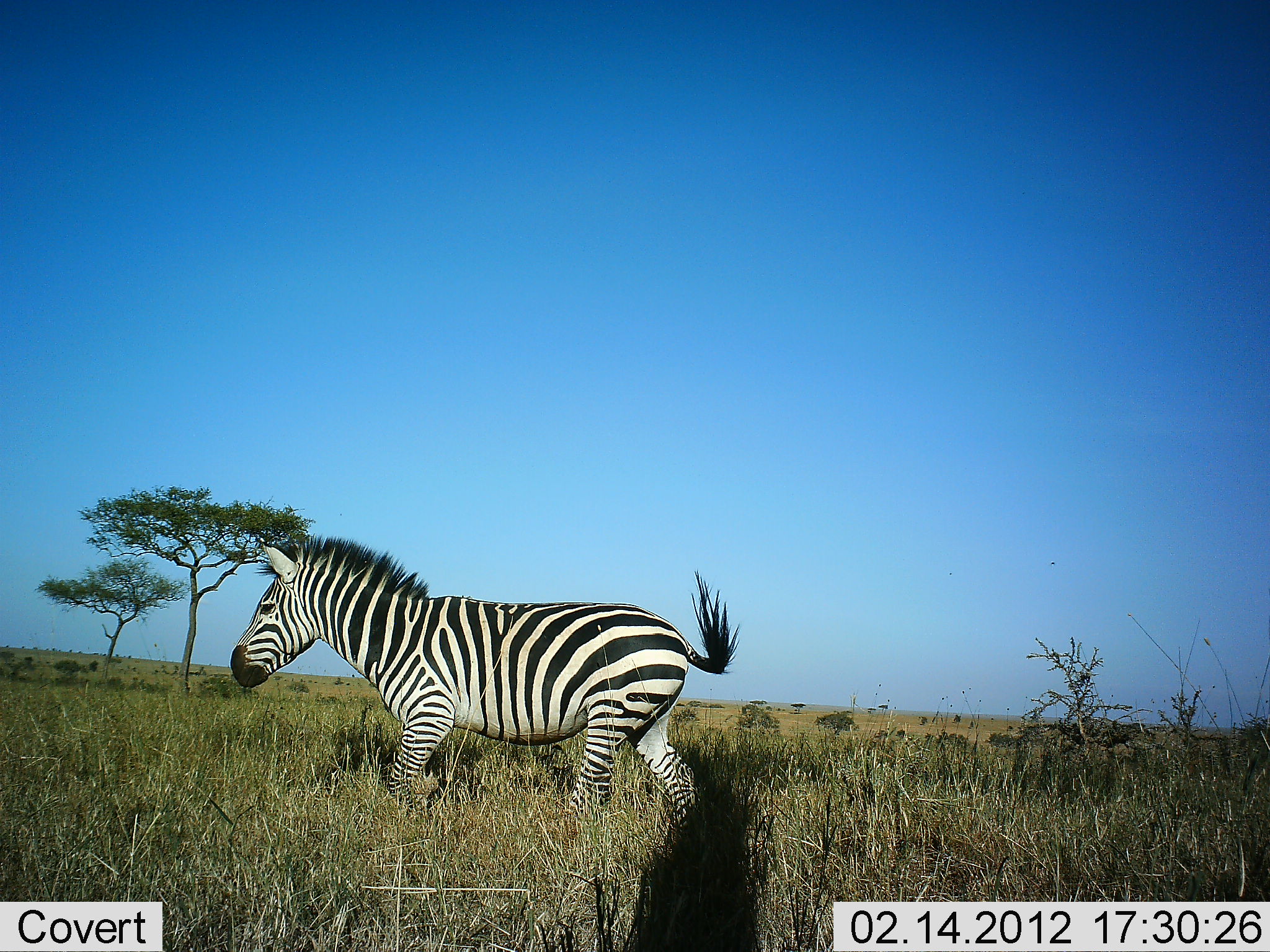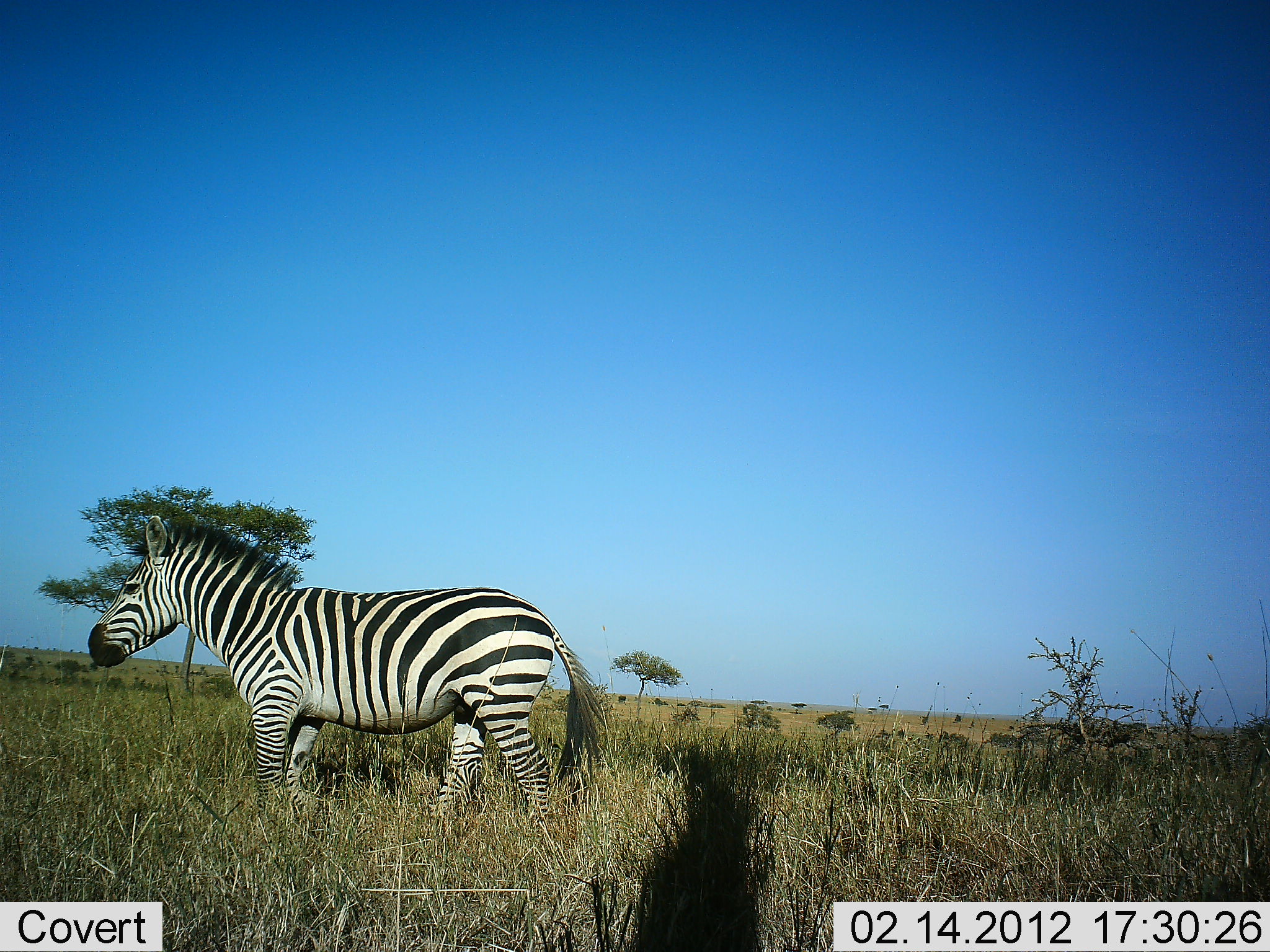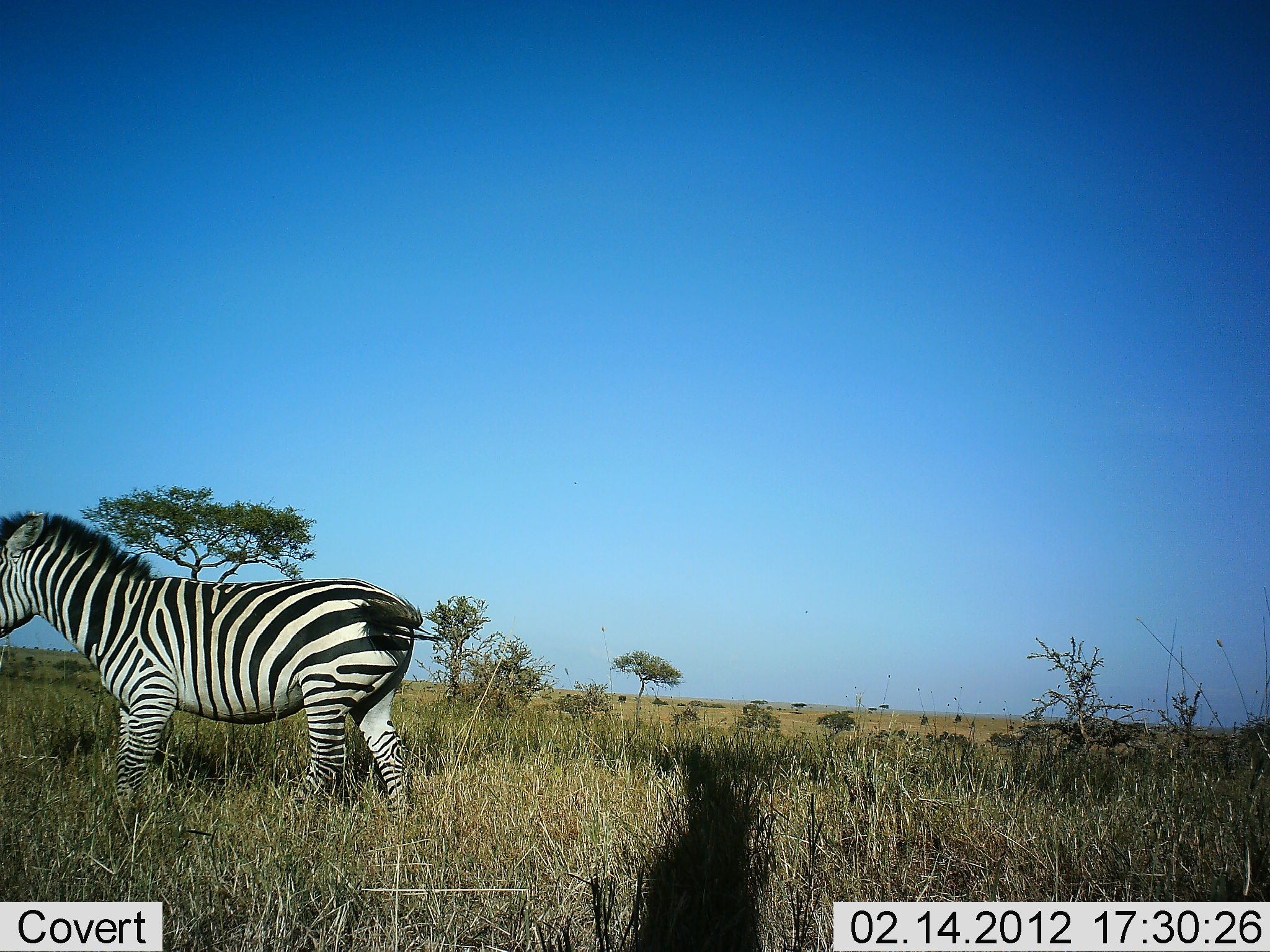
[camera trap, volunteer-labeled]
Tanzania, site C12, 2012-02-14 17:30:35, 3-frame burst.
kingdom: Animalia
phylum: Chordata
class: Mammalia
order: Perissodactyla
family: Equidae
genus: Equus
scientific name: Equus quagga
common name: plains zebra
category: zebra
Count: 1.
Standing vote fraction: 6%.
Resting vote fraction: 0%.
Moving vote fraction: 94%.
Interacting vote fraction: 0%.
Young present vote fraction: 0%.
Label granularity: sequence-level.